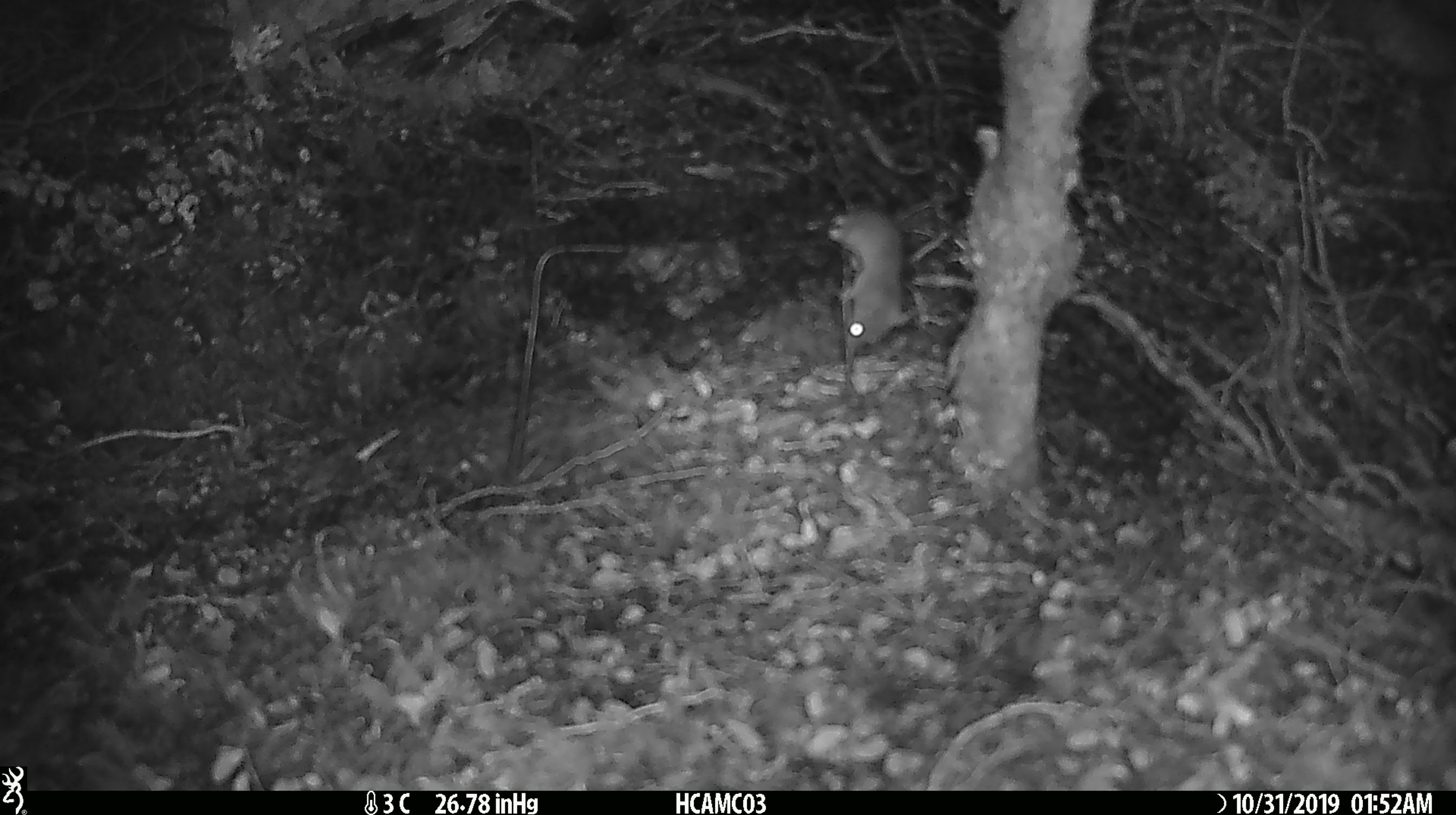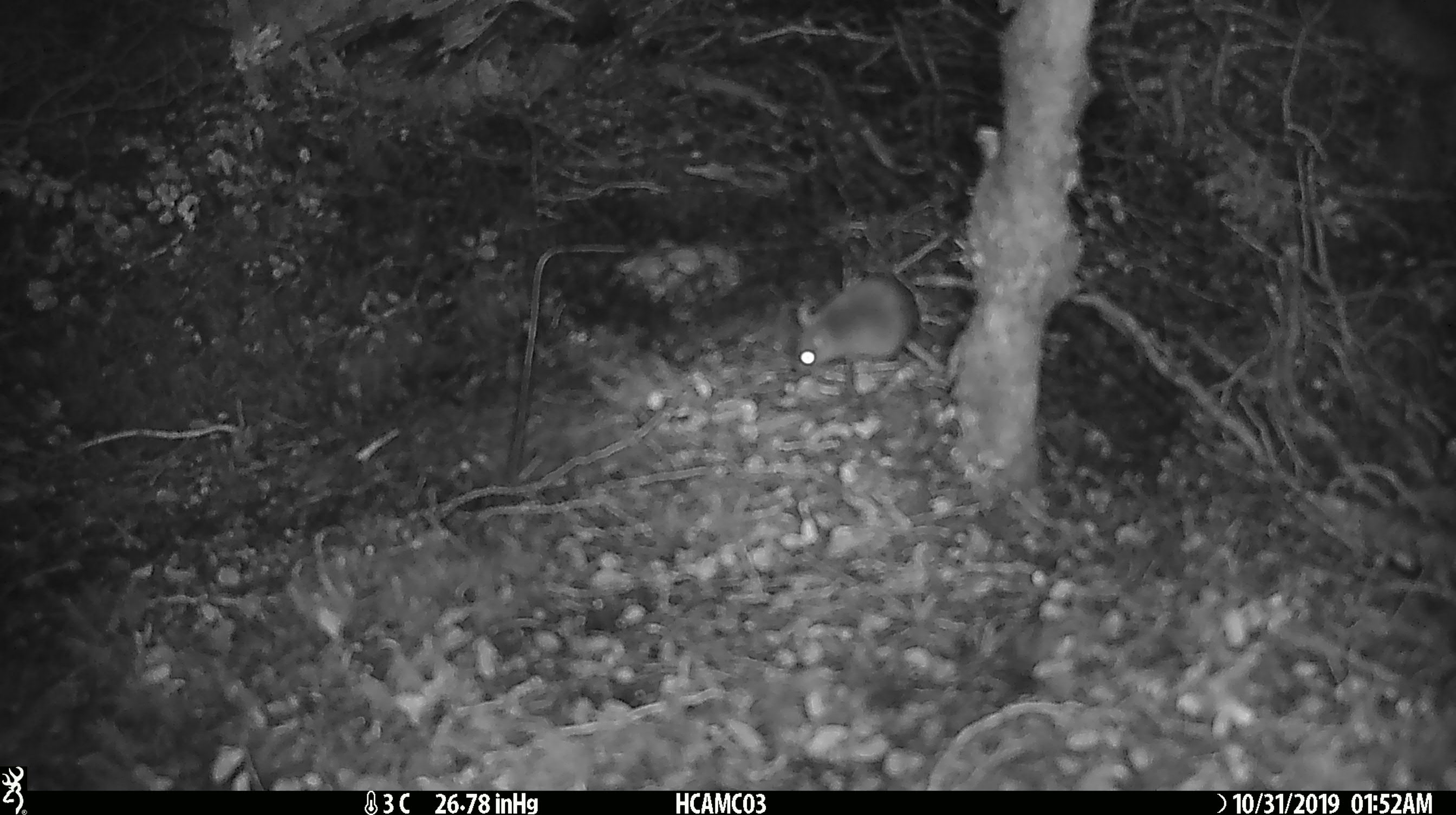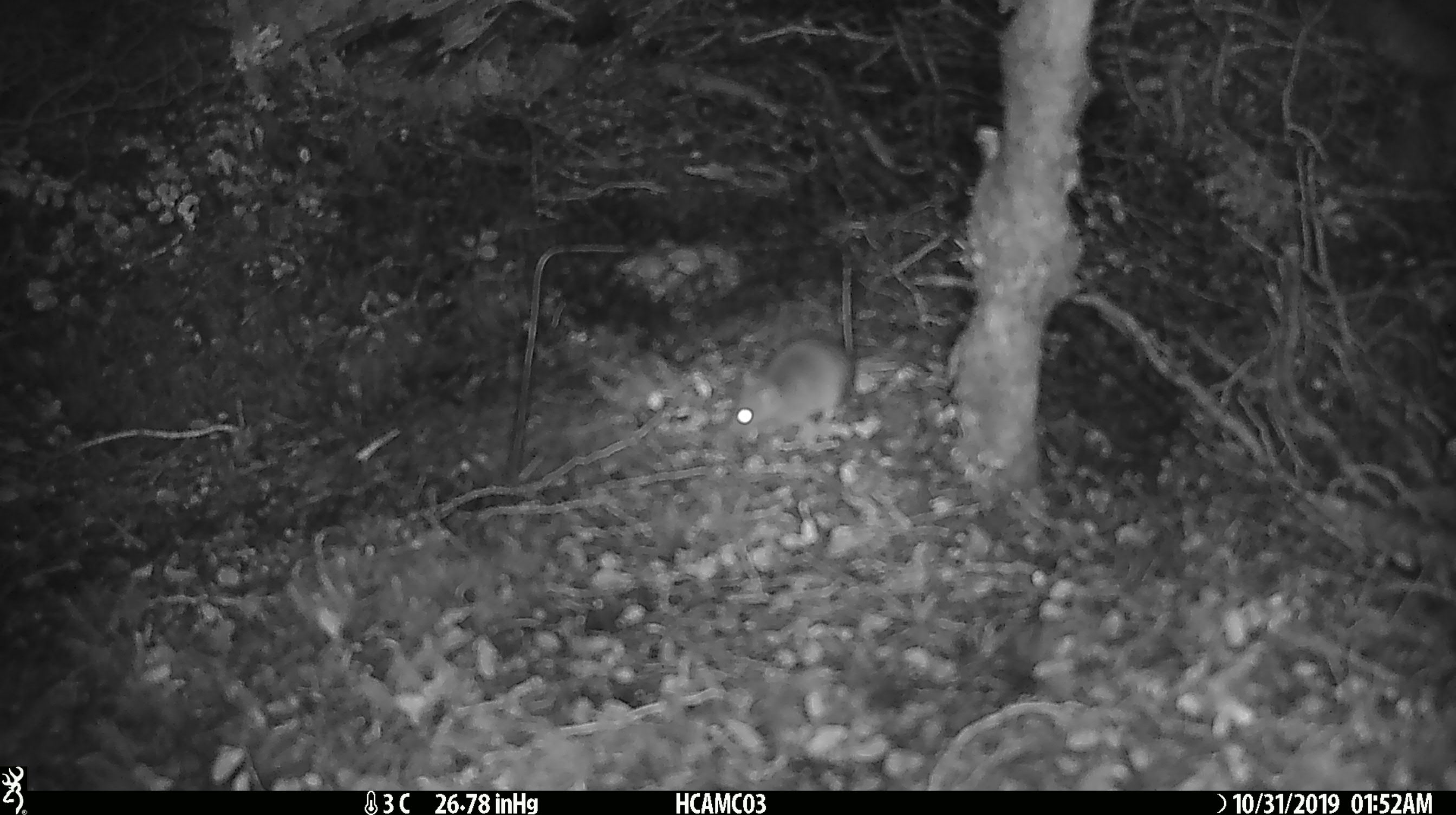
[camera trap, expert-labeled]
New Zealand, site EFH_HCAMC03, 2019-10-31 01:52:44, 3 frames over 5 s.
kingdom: Animalia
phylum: Chordata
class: Mammalia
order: Rodentia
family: Muridae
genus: Mus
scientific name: Mus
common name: mouse